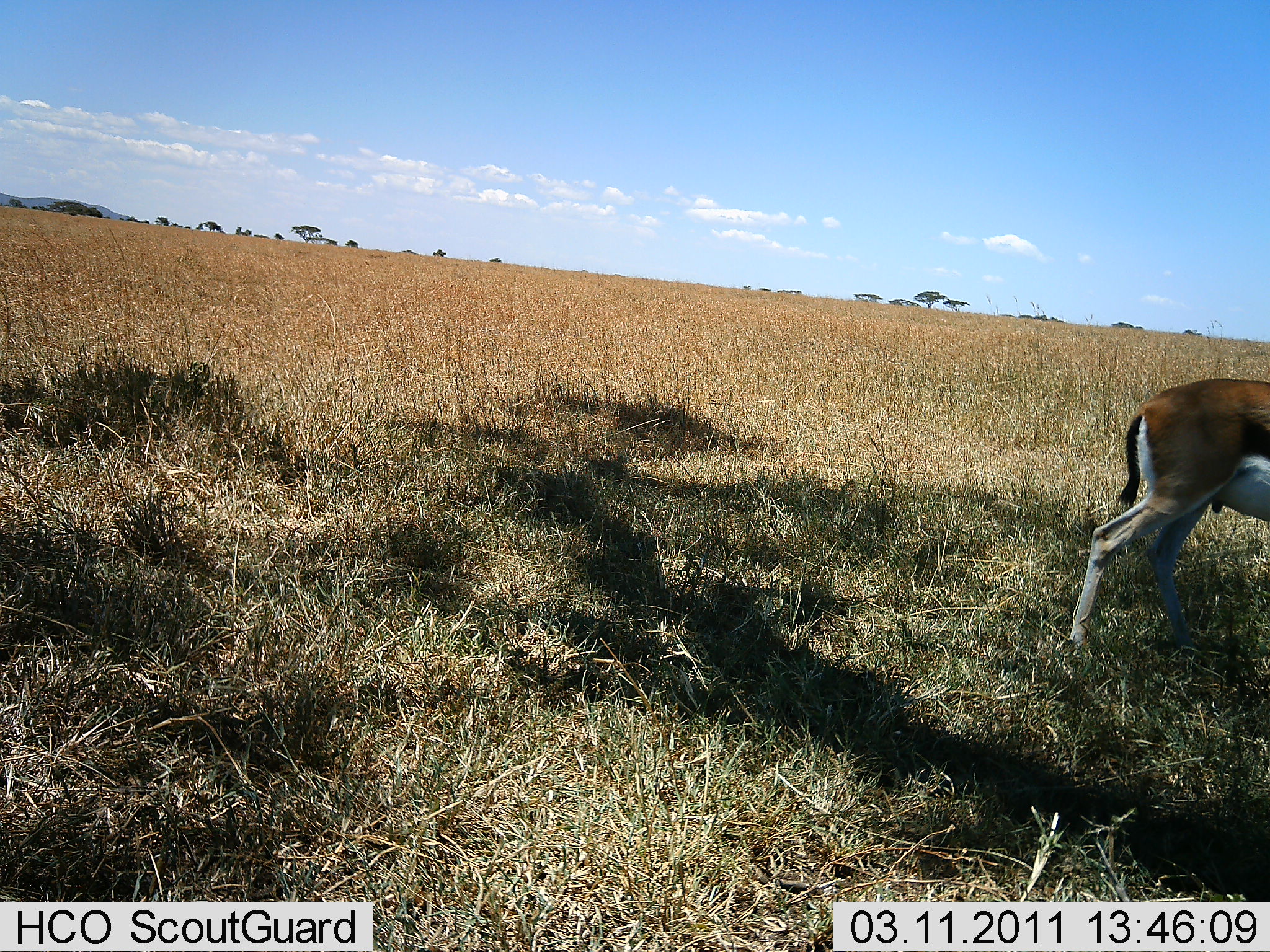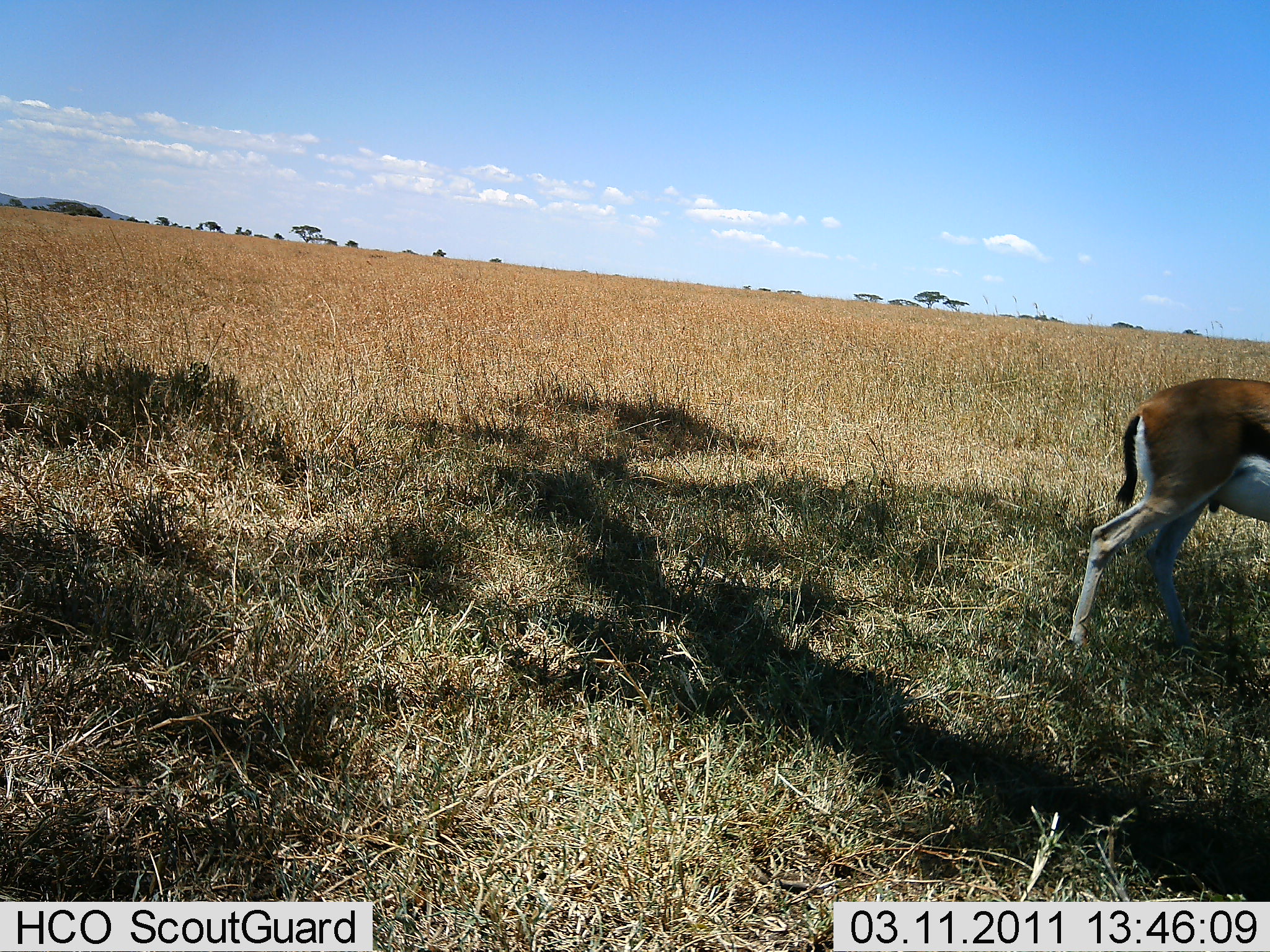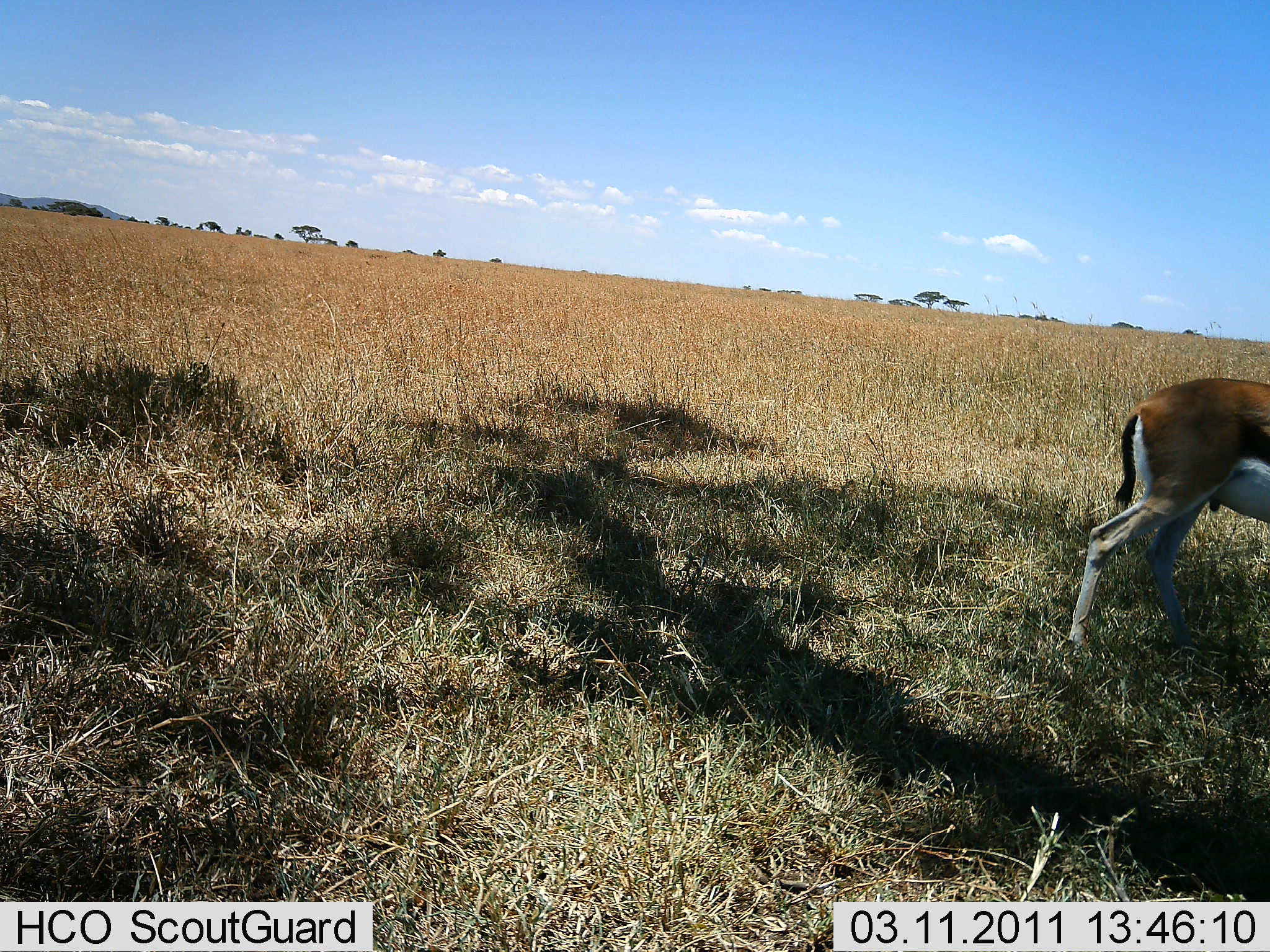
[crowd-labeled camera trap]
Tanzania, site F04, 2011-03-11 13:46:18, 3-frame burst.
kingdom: Animalia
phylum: Chordata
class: Mammalia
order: Artiodactyla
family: Bovidae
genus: Eudorcas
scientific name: Eudorcas thomsonii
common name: thomson's gazelle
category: gazellethomsons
Gazellethomsons (thomson's gazelle) (Eudorcas thomsonii), count 1. Behavior (volunteer vote fractions): standing 91%, resting 0%, moving 18%, interacting 0%. Young present (vote fraction): 0%. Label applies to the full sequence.